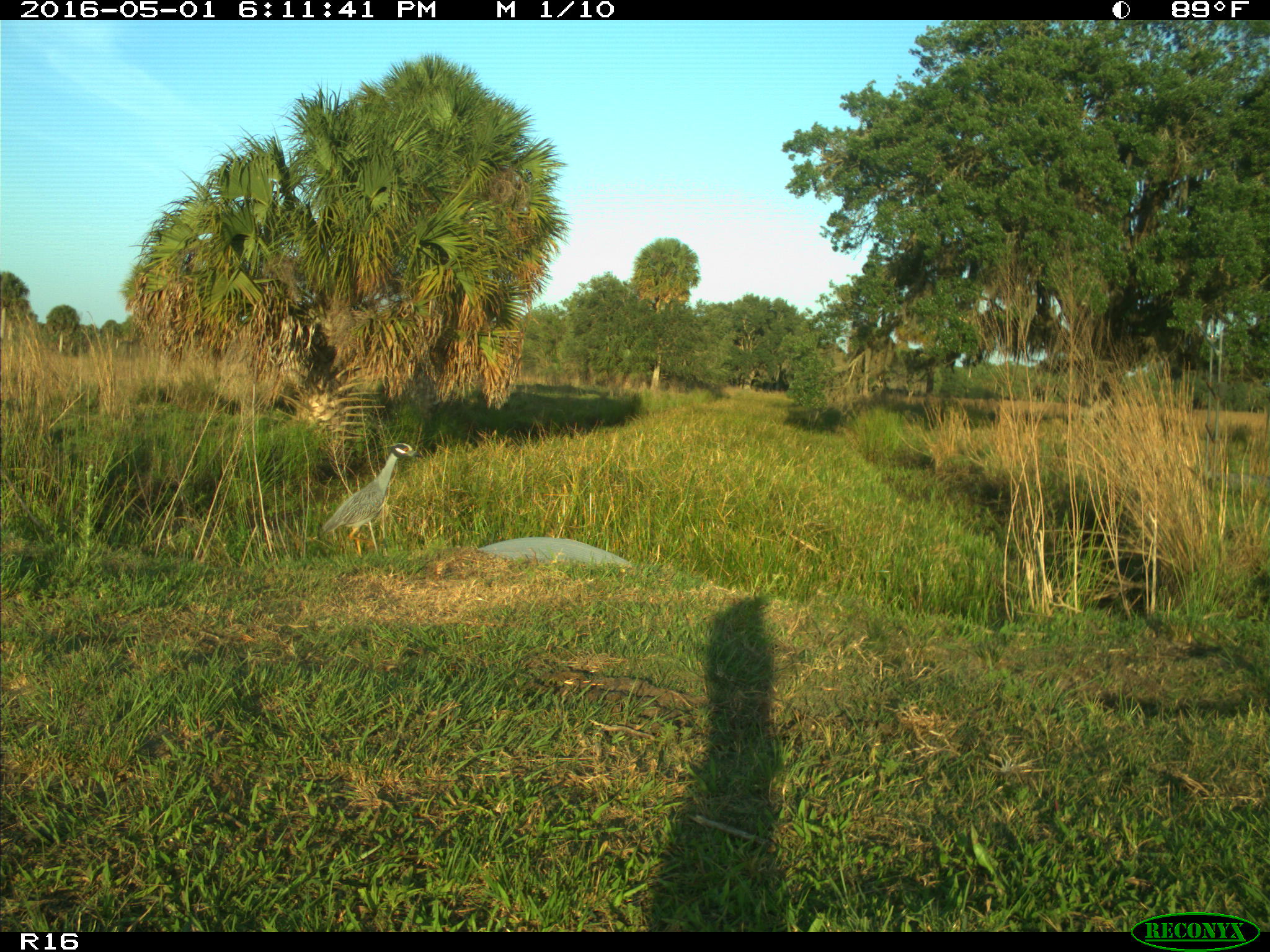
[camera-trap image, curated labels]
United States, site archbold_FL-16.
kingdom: Animalia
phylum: Chordata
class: Aves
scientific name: Aves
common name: birds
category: unidentified bird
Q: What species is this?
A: Unidentified bird (birds) (Aves).